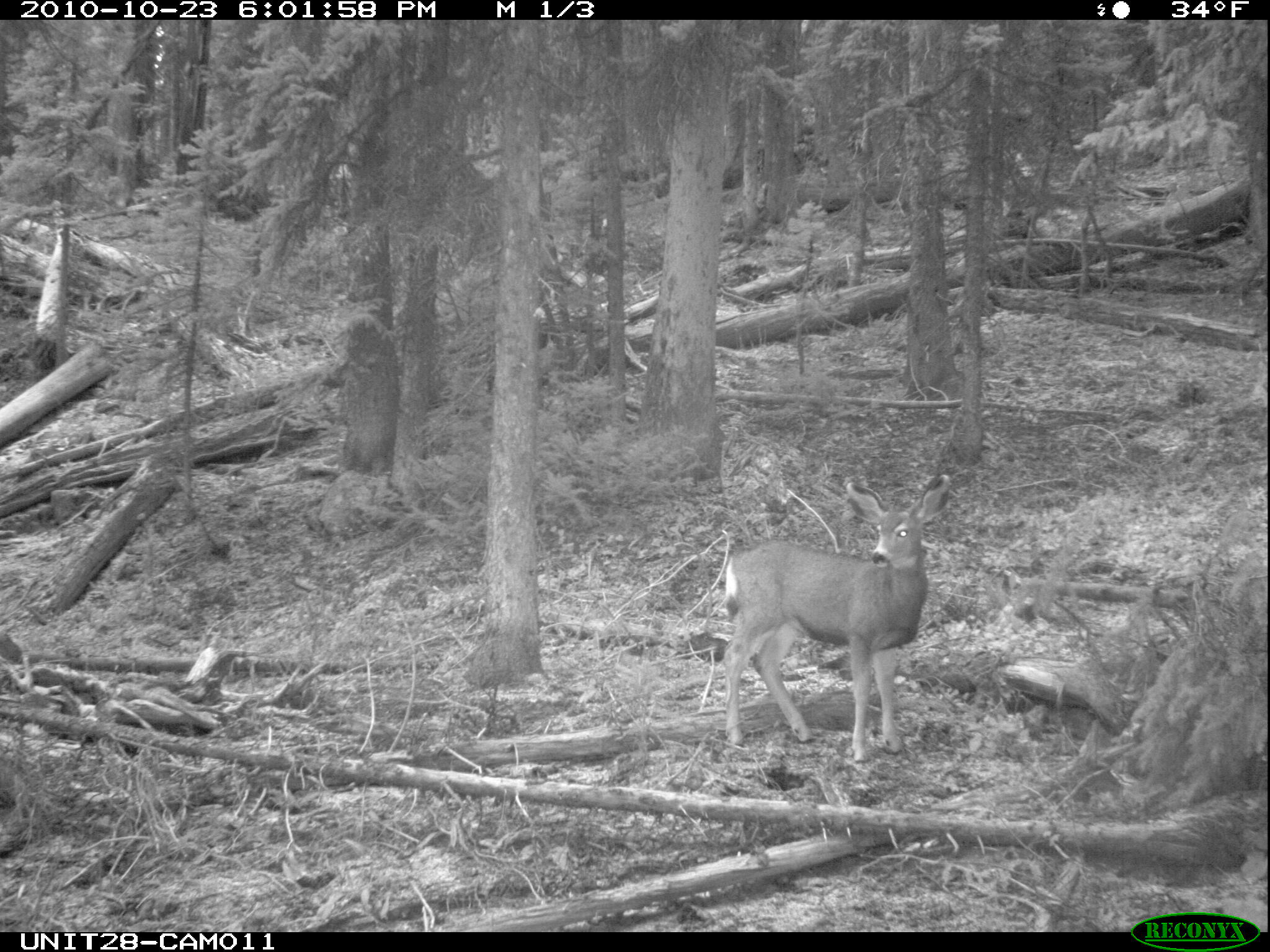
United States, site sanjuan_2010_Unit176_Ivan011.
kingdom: Animalia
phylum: Chordata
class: Mammalia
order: Artiodactyla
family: Cervidae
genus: Odocoileus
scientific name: Odocoileus hemionus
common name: mule deer